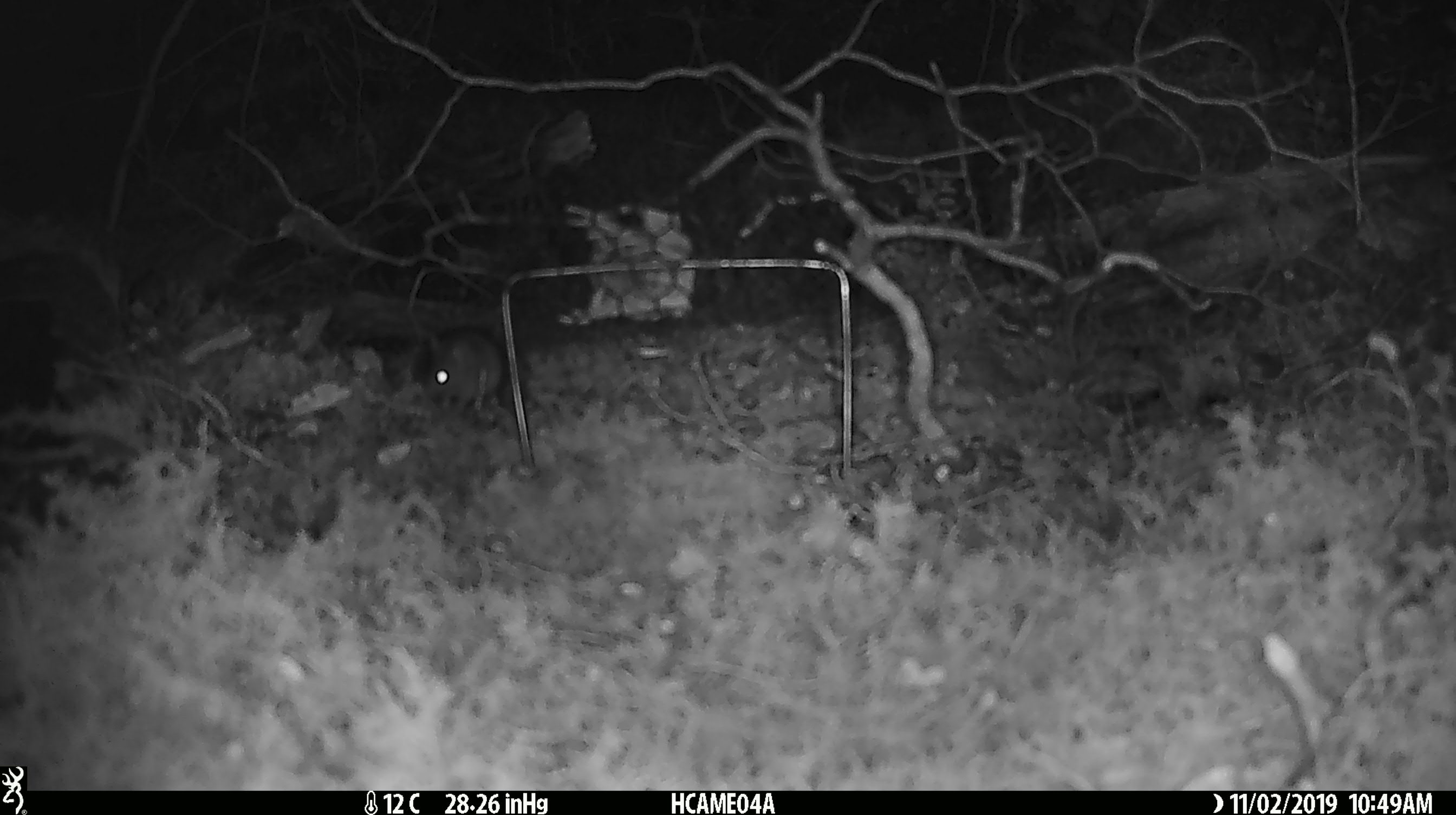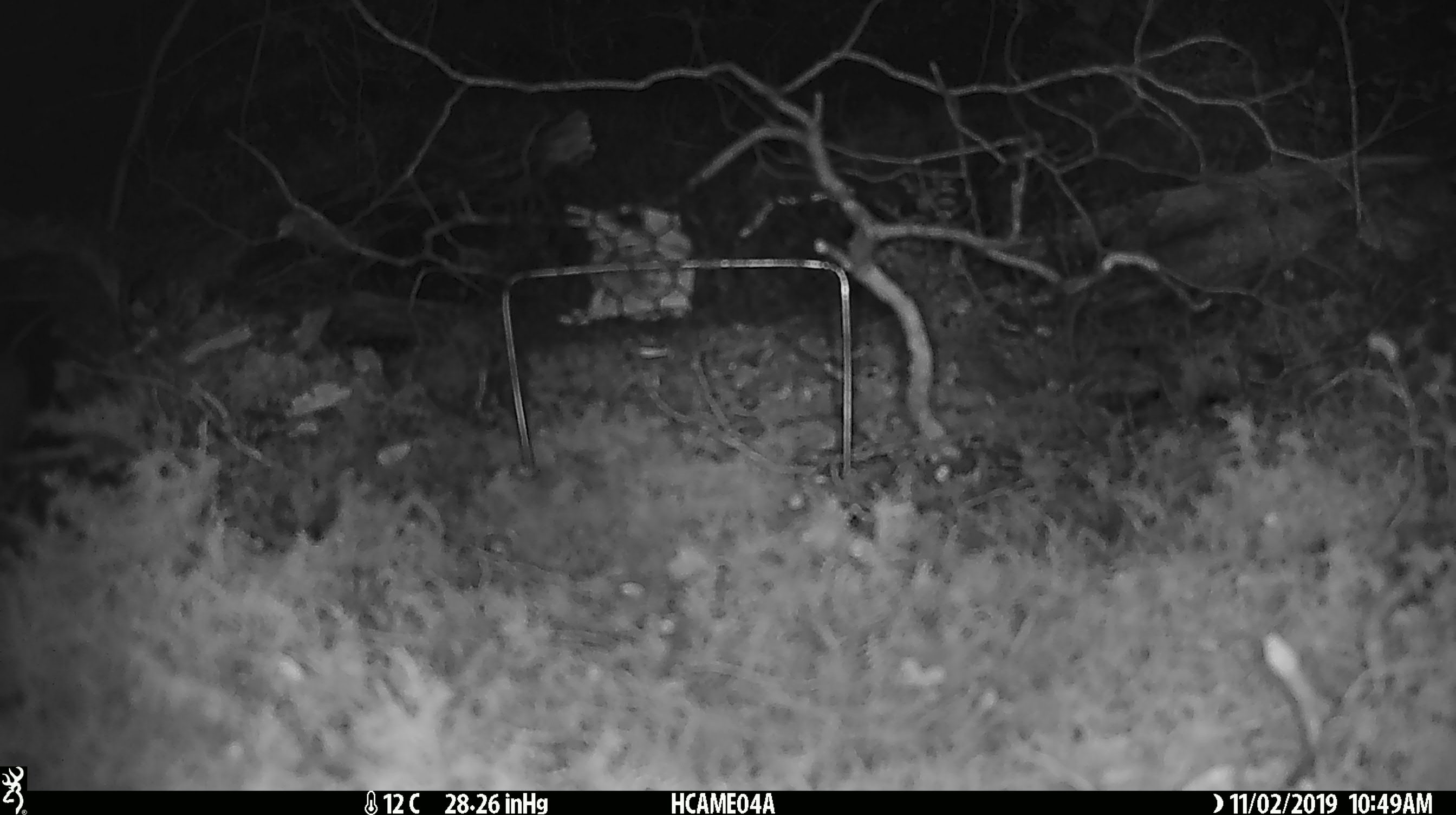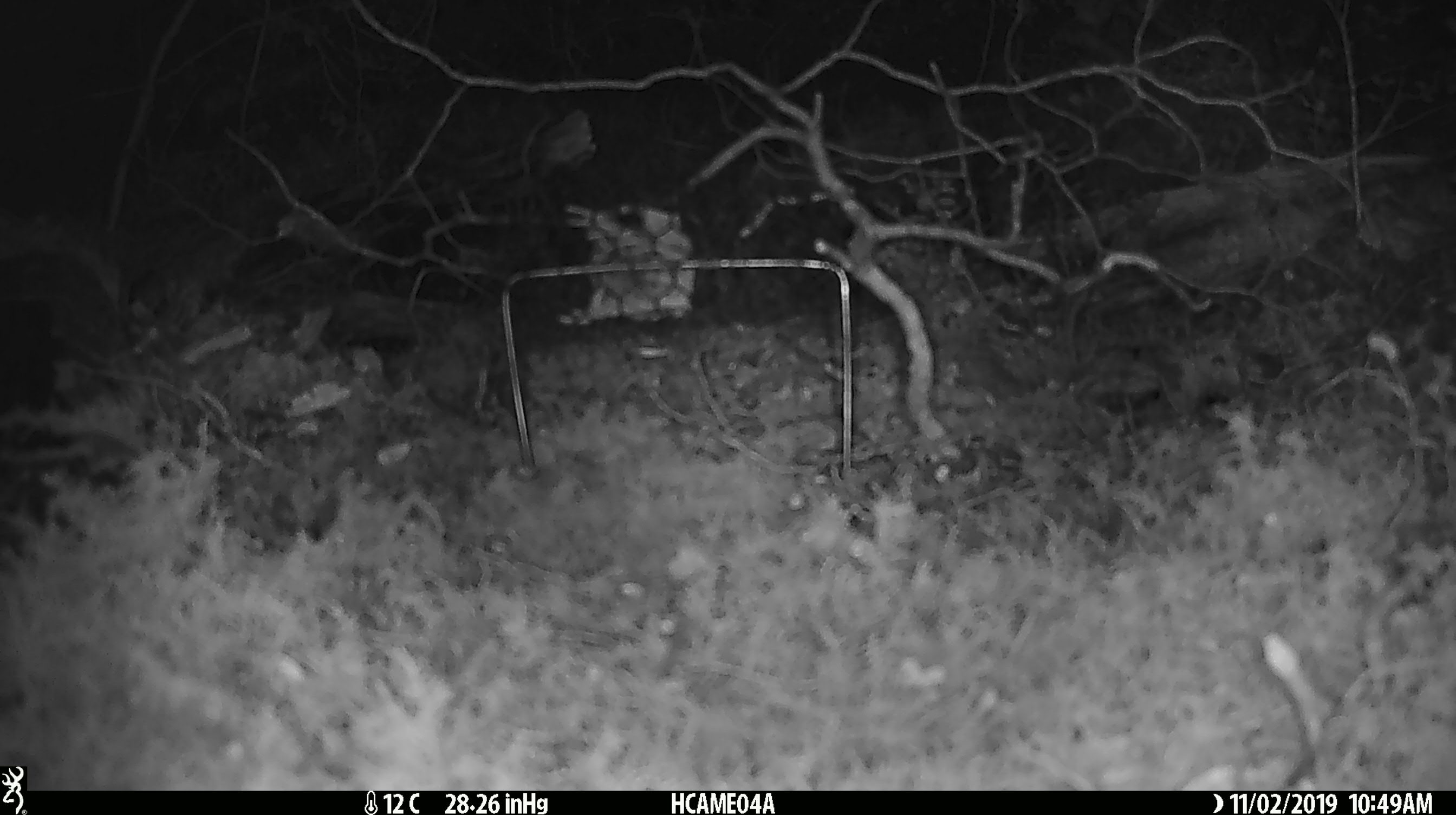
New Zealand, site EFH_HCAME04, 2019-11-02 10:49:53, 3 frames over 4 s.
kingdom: Animalia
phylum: Chordata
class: Mammalia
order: Rodentia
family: Muridae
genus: Mus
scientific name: Mus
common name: mouse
Mouse (Mus).